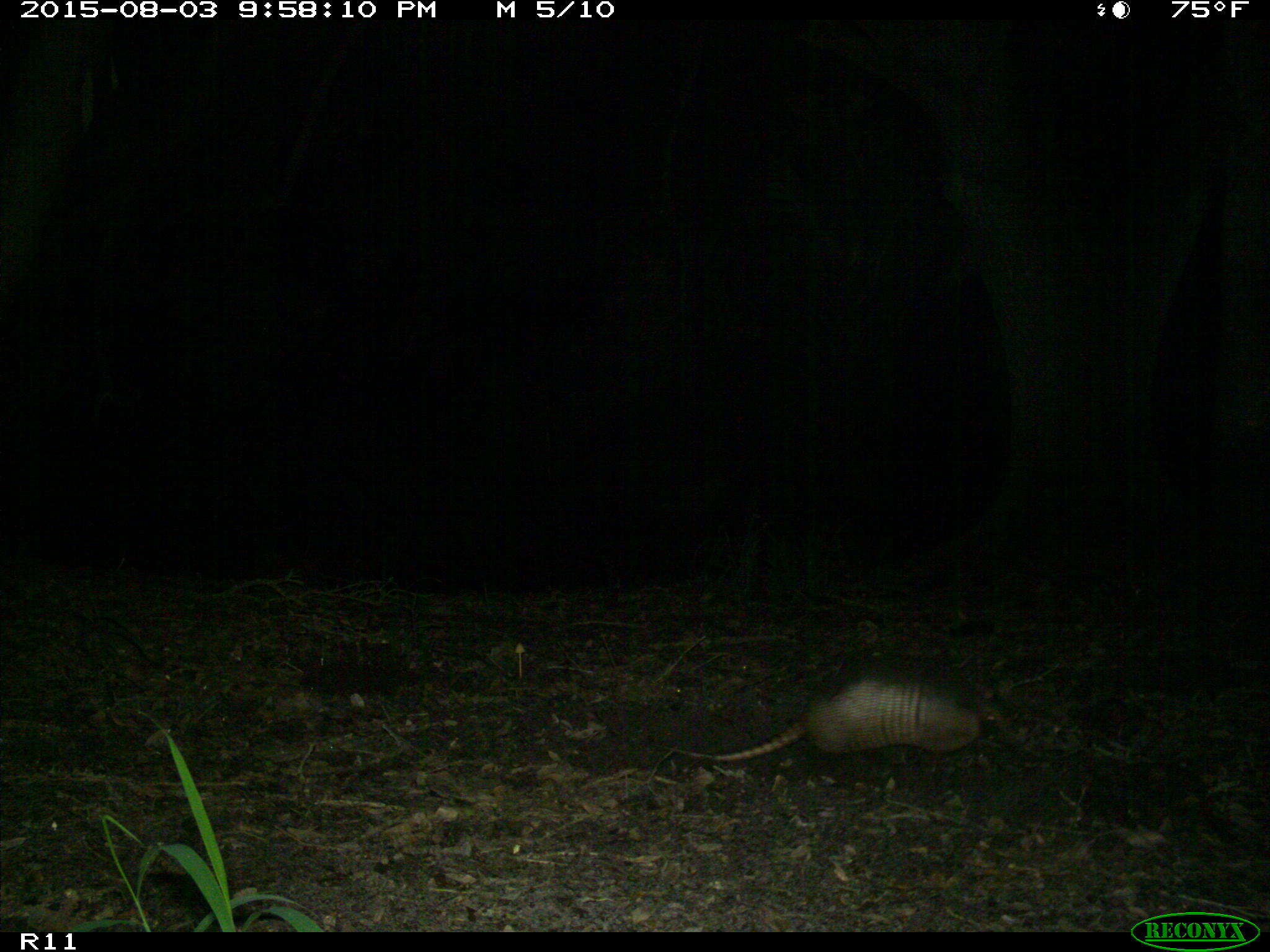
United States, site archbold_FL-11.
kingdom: Animalia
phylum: Chordata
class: Mammalia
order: Cingulata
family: Dasypodidae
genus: Dasypus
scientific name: Dasypus novemcinctus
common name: nine-banded armadillo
Dasypus novemcinctus (nine-banded armadillo).